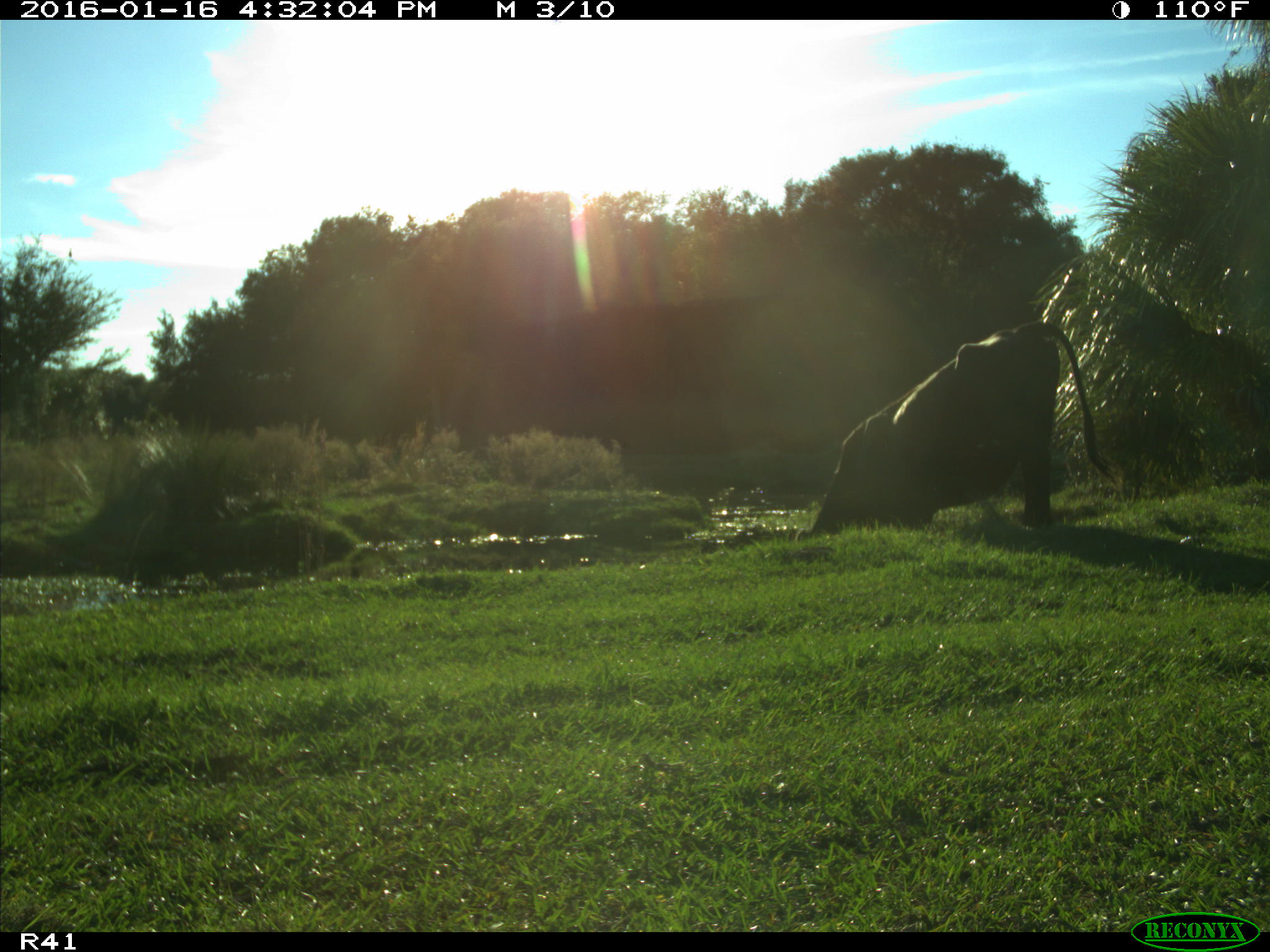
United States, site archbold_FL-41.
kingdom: Animalia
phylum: Chordata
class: Mammalia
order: Artiodactyla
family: Bovidae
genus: Bos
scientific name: Bos taurus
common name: domestic cow